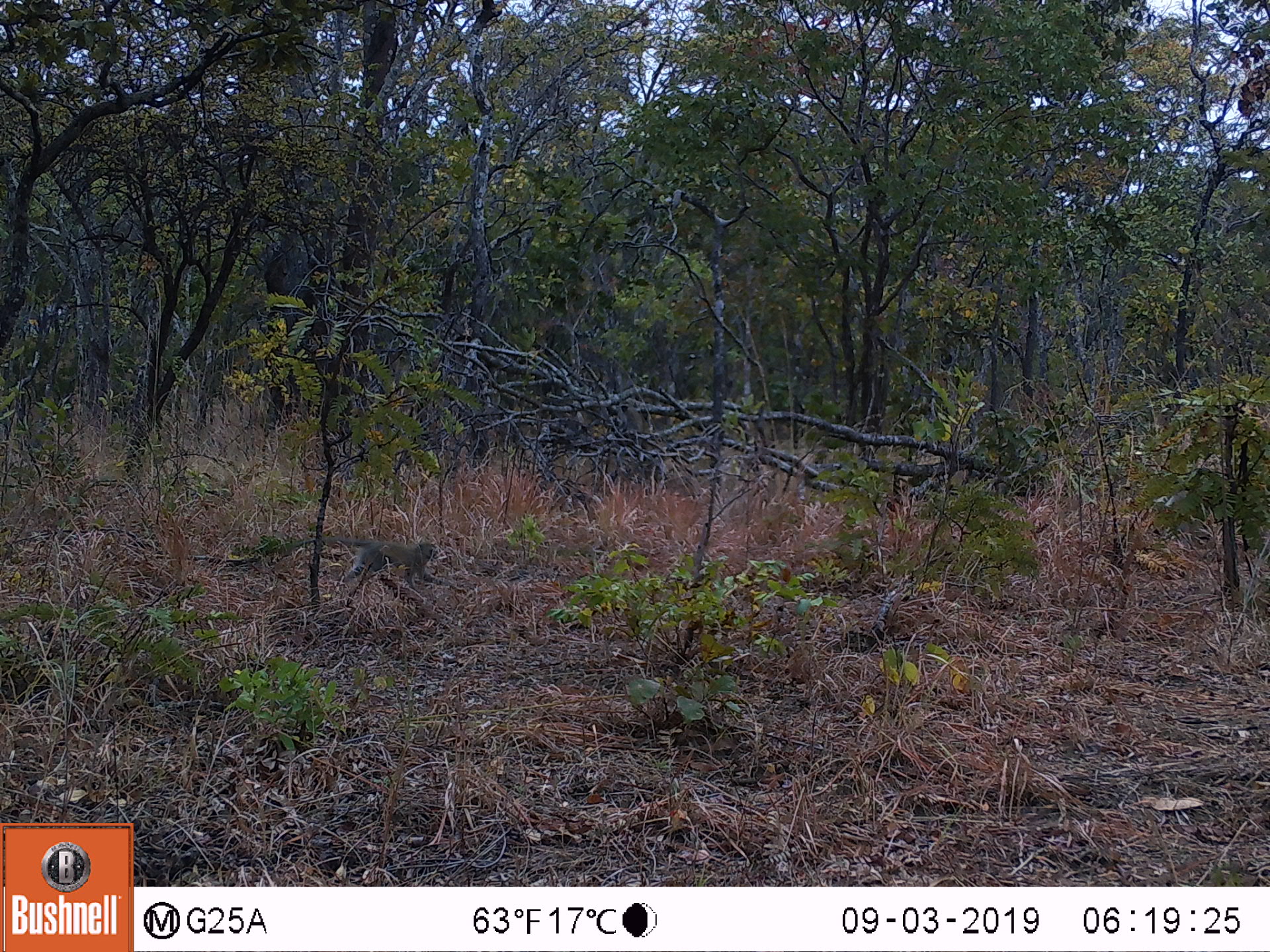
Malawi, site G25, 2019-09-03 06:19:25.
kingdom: Animalia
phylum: Chordata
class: Mammalia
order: Primates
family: Cercopithecidae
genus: Chlorocebus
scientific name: Chlorocebus pygerythrus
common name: vervet monkey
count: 1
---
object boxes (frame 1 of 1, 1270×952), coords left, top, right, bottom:
vervet monkey: 270, 534, 451, 595